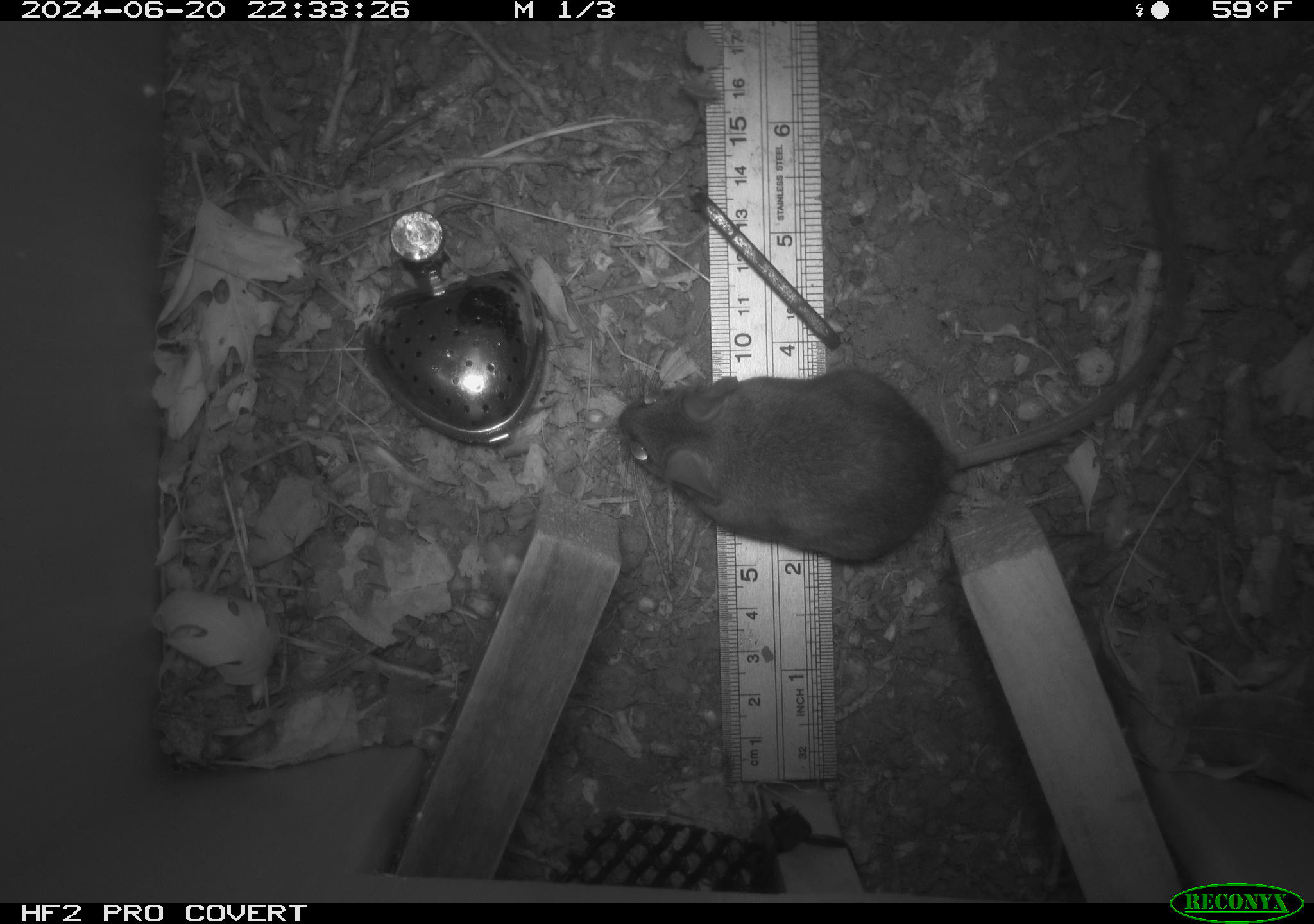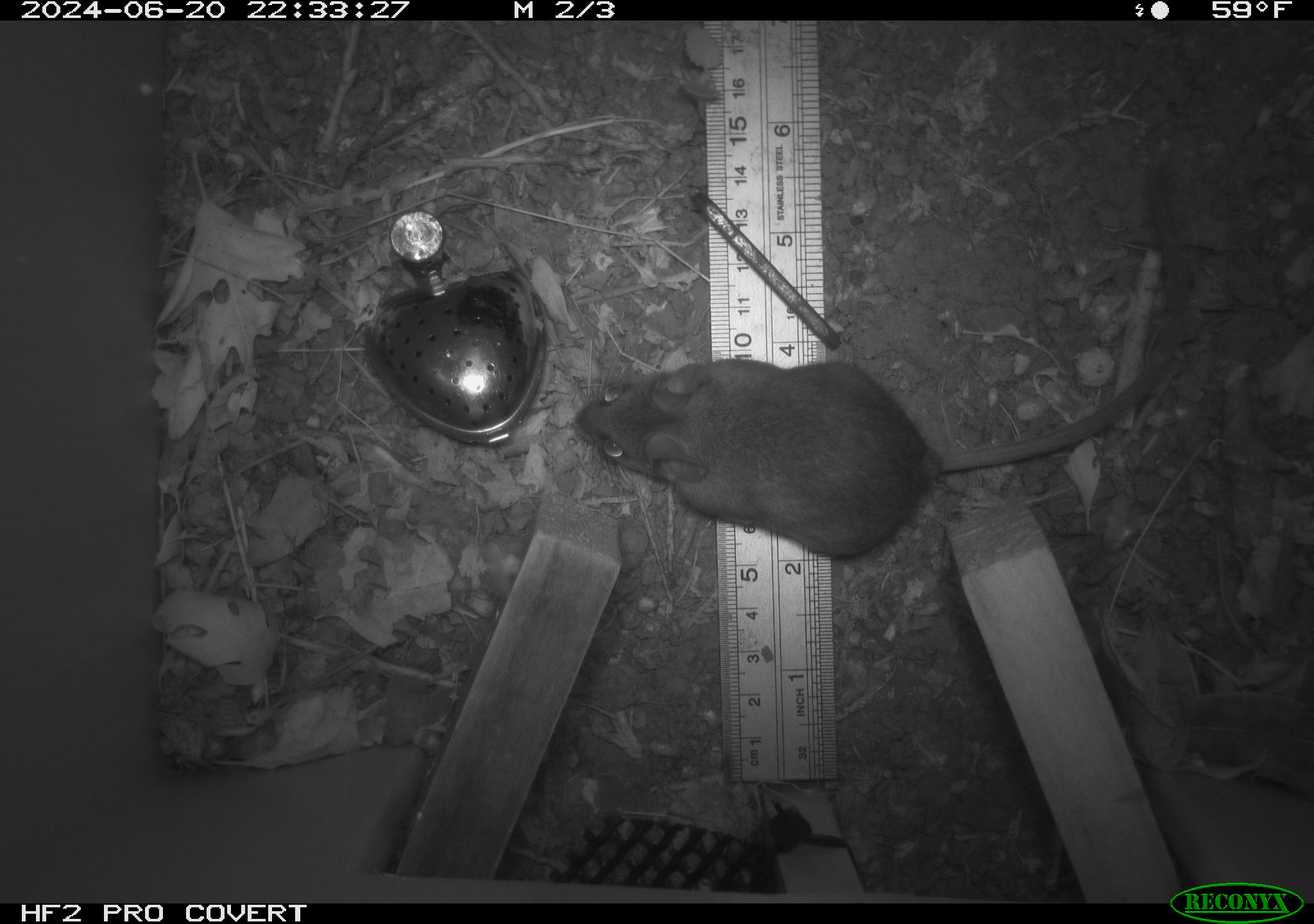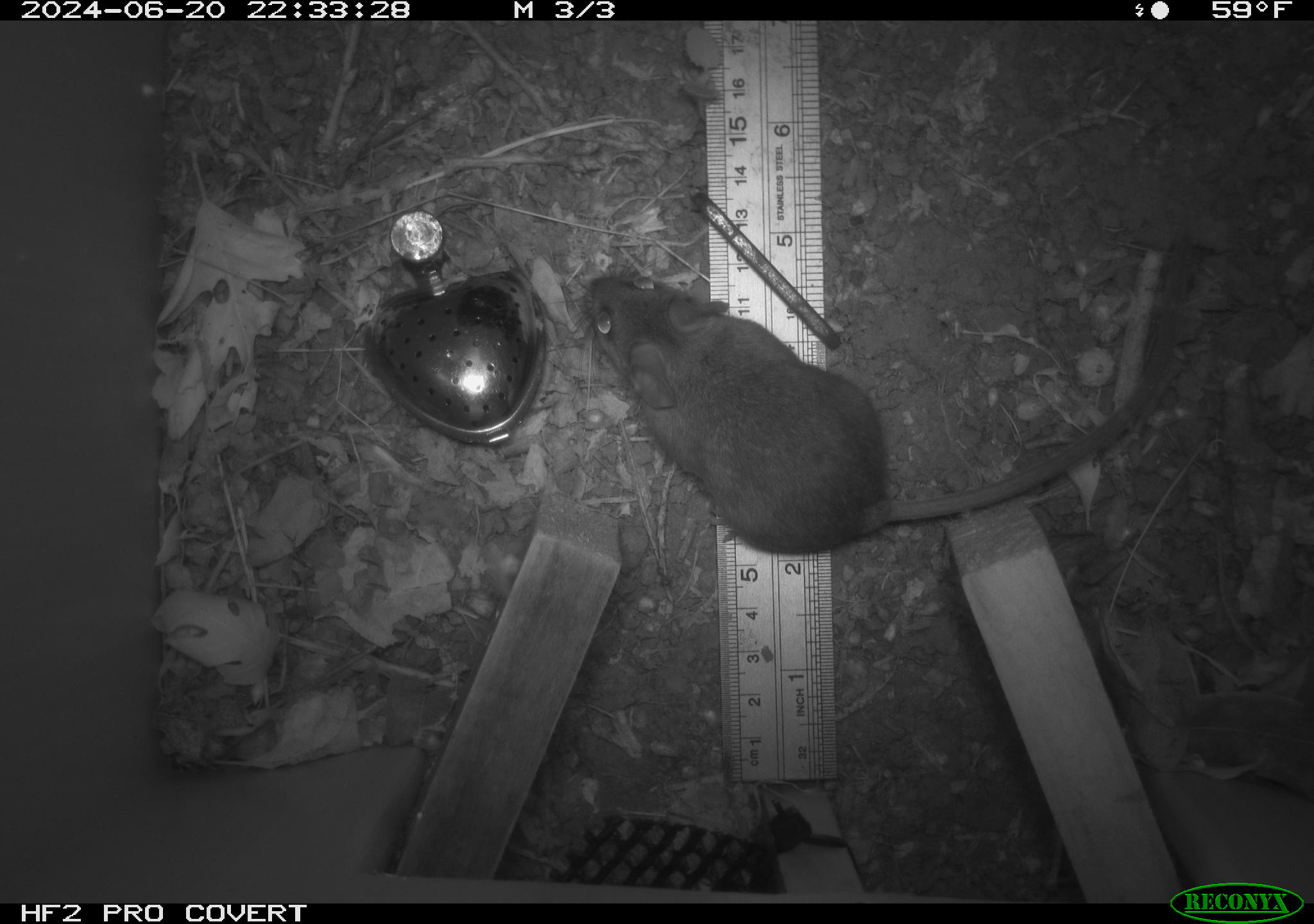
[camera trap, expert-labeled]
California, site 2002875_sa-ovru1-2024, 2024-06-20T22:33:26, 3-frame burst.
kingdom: Animalia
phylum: Chordata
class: Mammalia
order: Rodentia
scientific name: Rodentia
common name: rodent